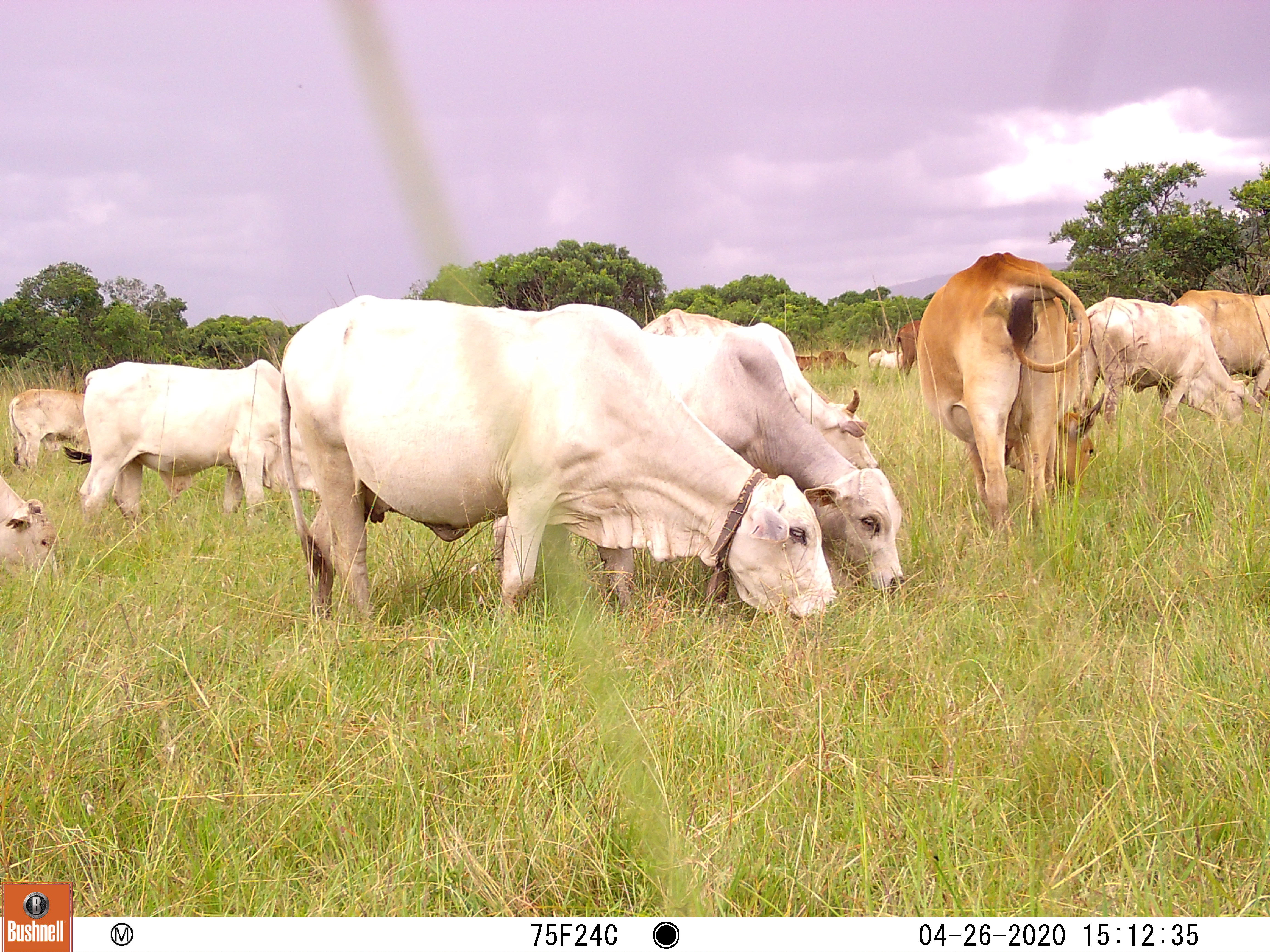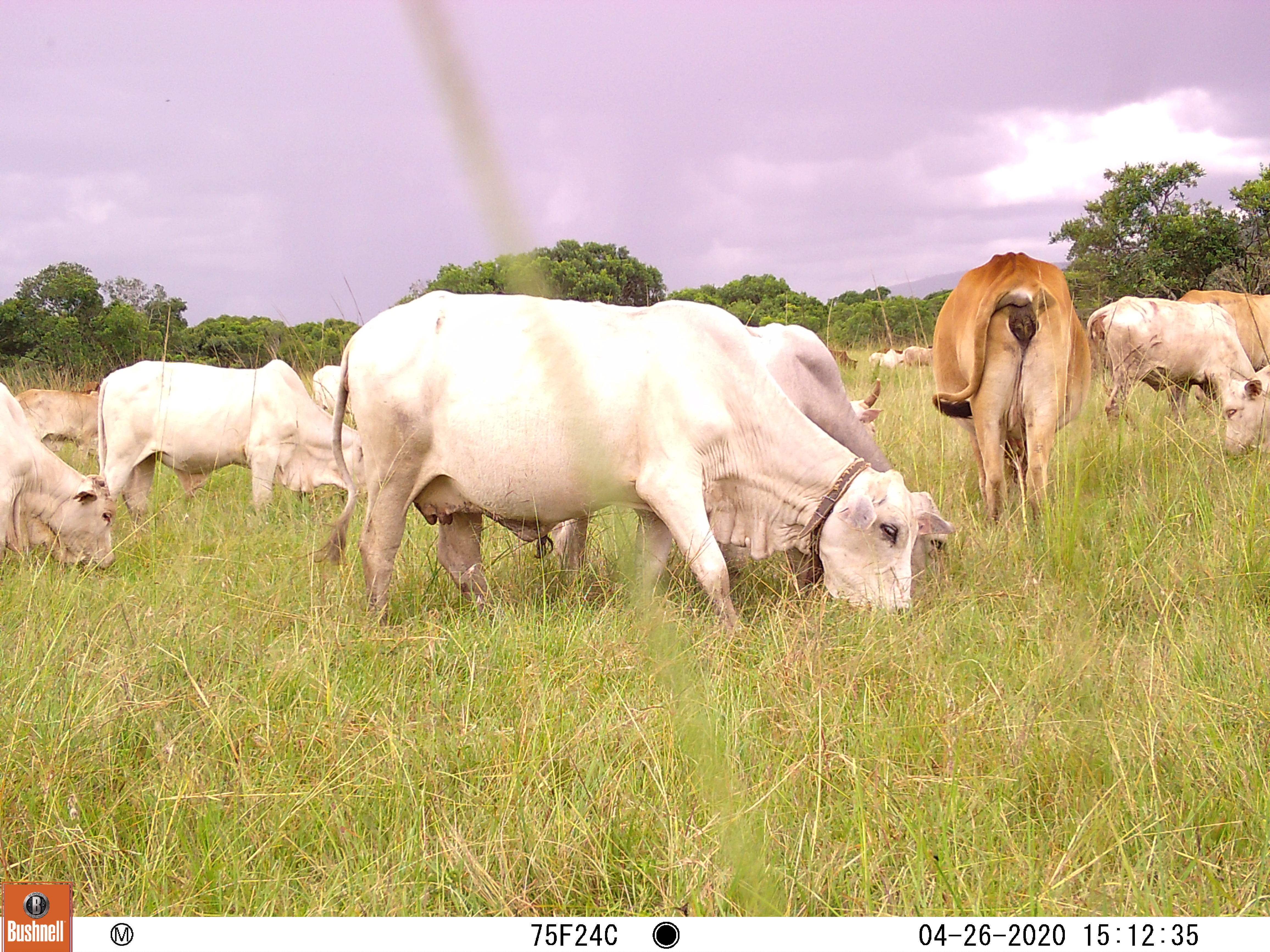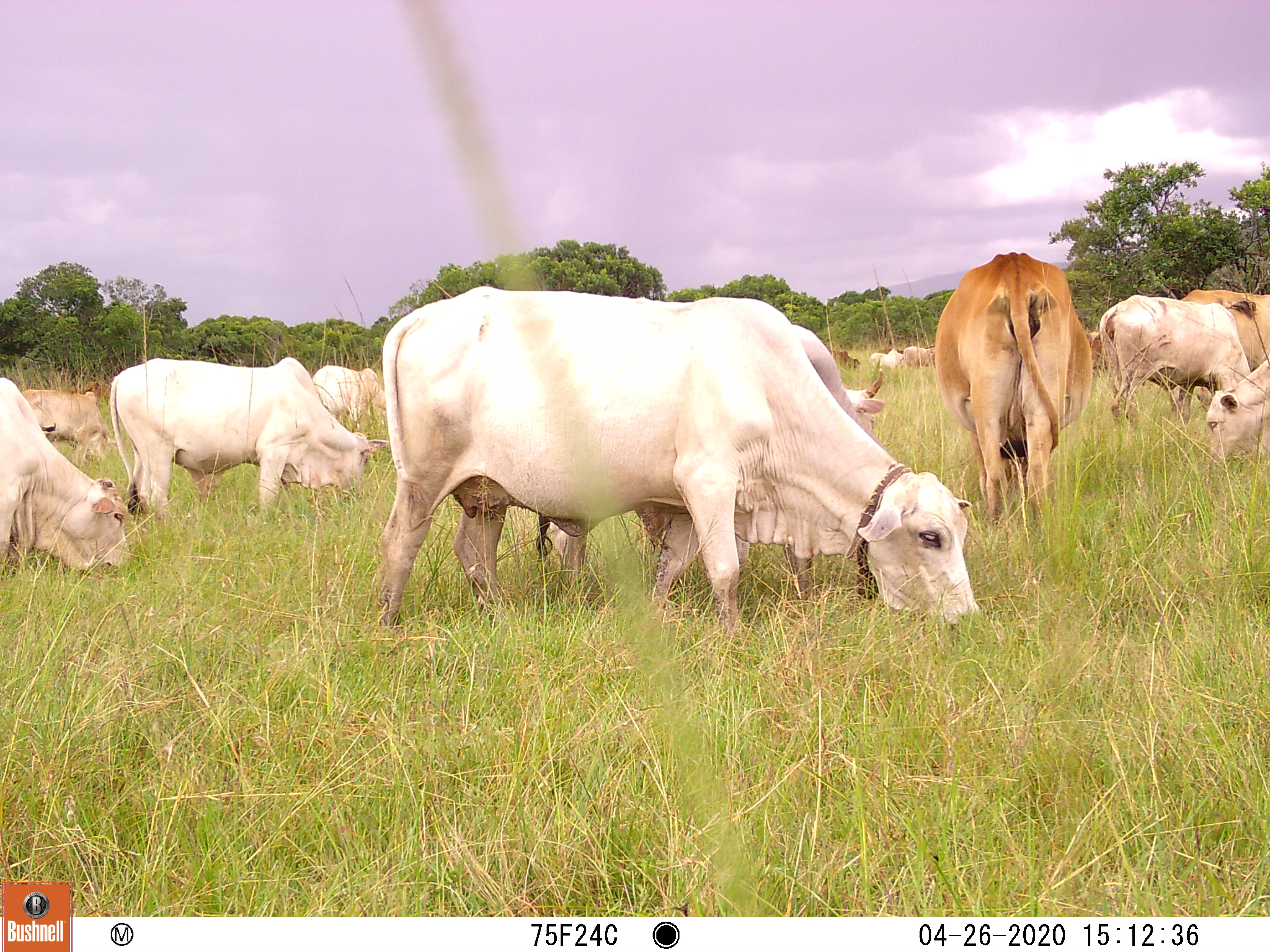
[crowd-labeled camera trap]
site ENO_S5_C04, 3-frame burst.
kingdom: Animalia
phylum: Chordata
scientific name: Vertebrata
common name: domestic animal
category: domesticanimal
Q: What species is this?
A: Domesticanimal (domestic animal) (Vertebrata).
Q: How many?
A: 11-50.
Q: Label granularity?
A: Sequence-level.